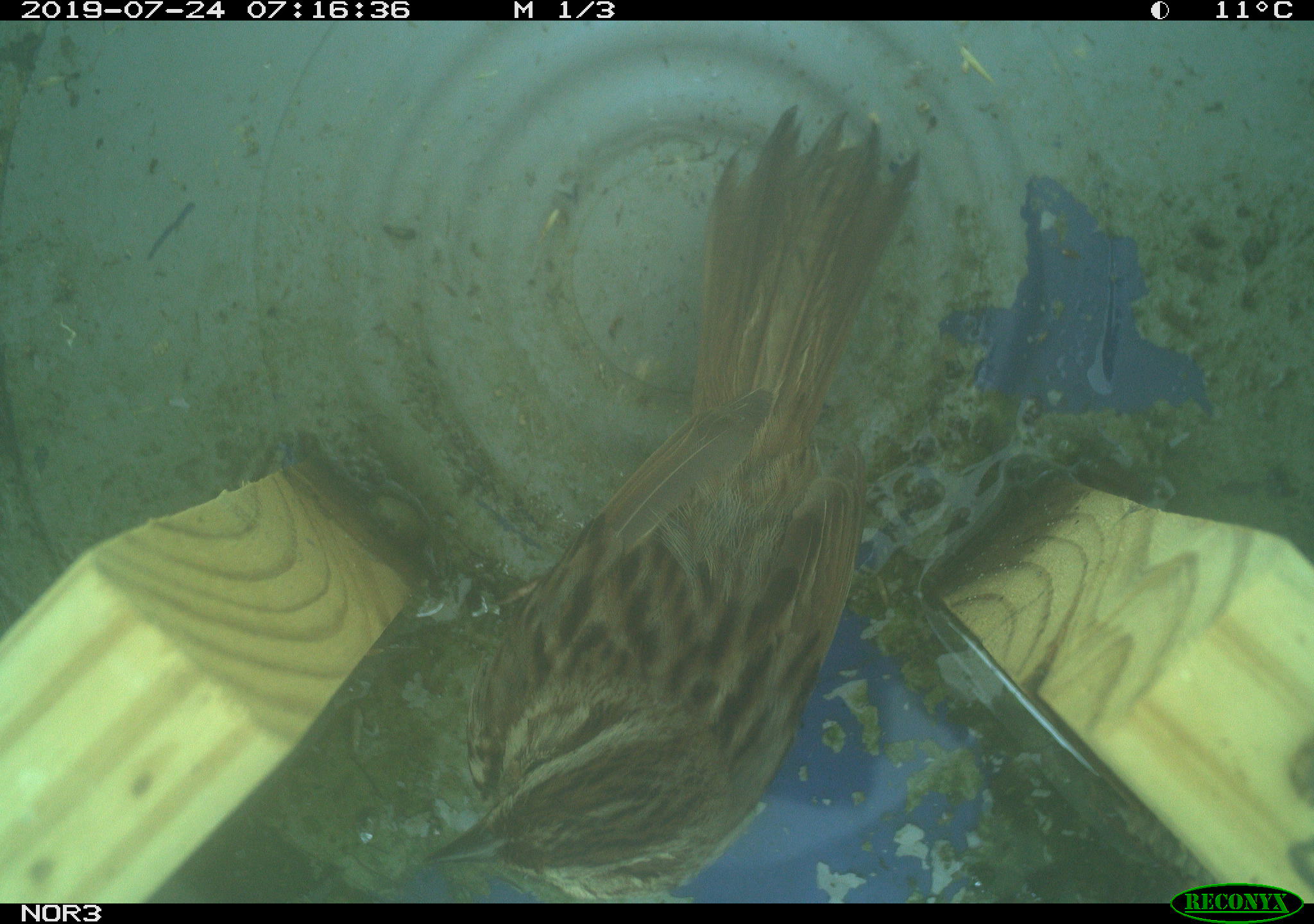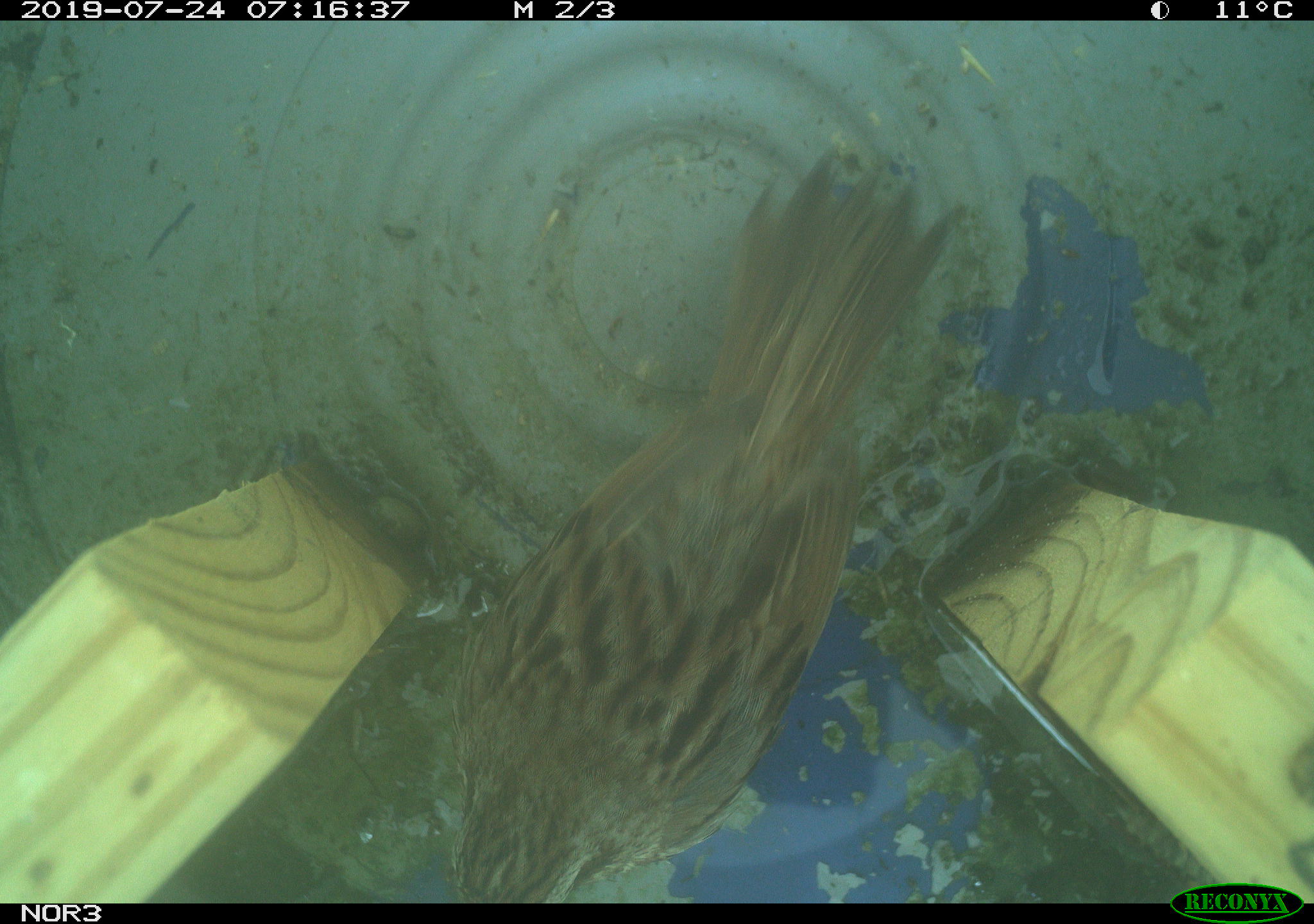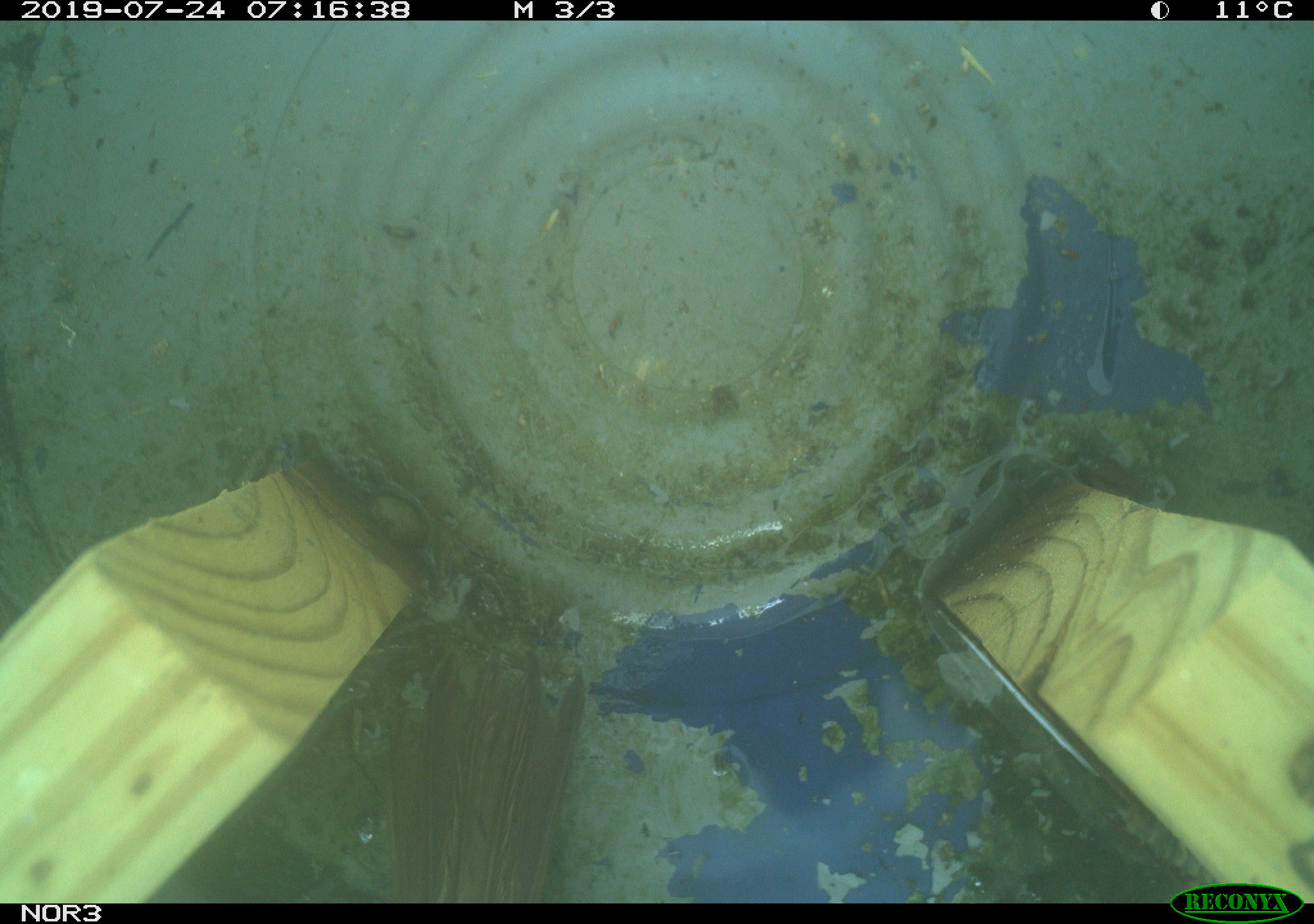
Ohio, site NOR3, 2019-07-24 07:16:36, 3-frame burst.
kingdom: Animalia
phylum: Chordata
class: Aves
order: Passeriformes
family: Passerellidae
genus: Melospiza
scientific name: Melospiza melodia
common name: song sparrow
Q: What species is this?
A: Song sparrow (Melospiza melodia).